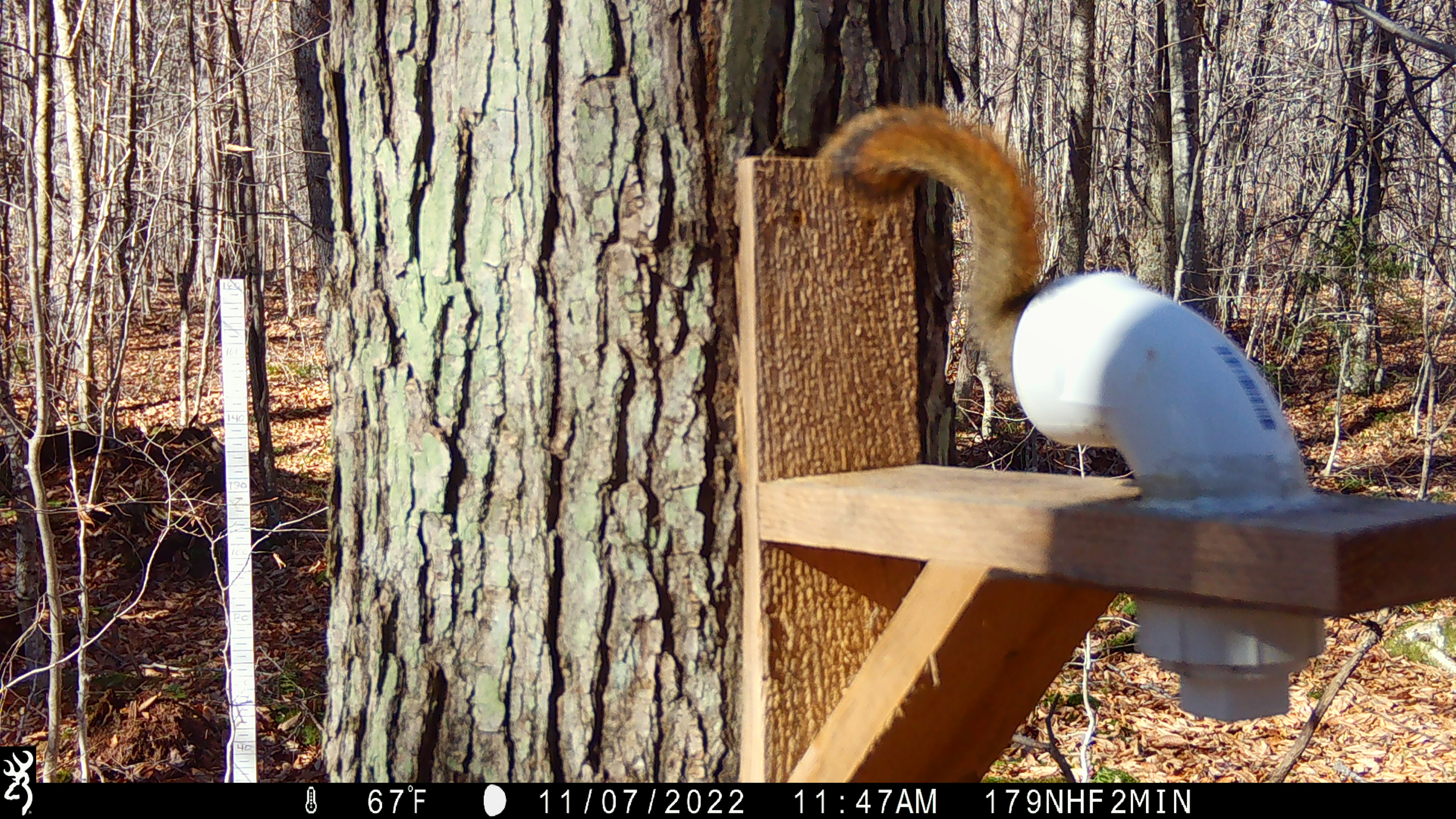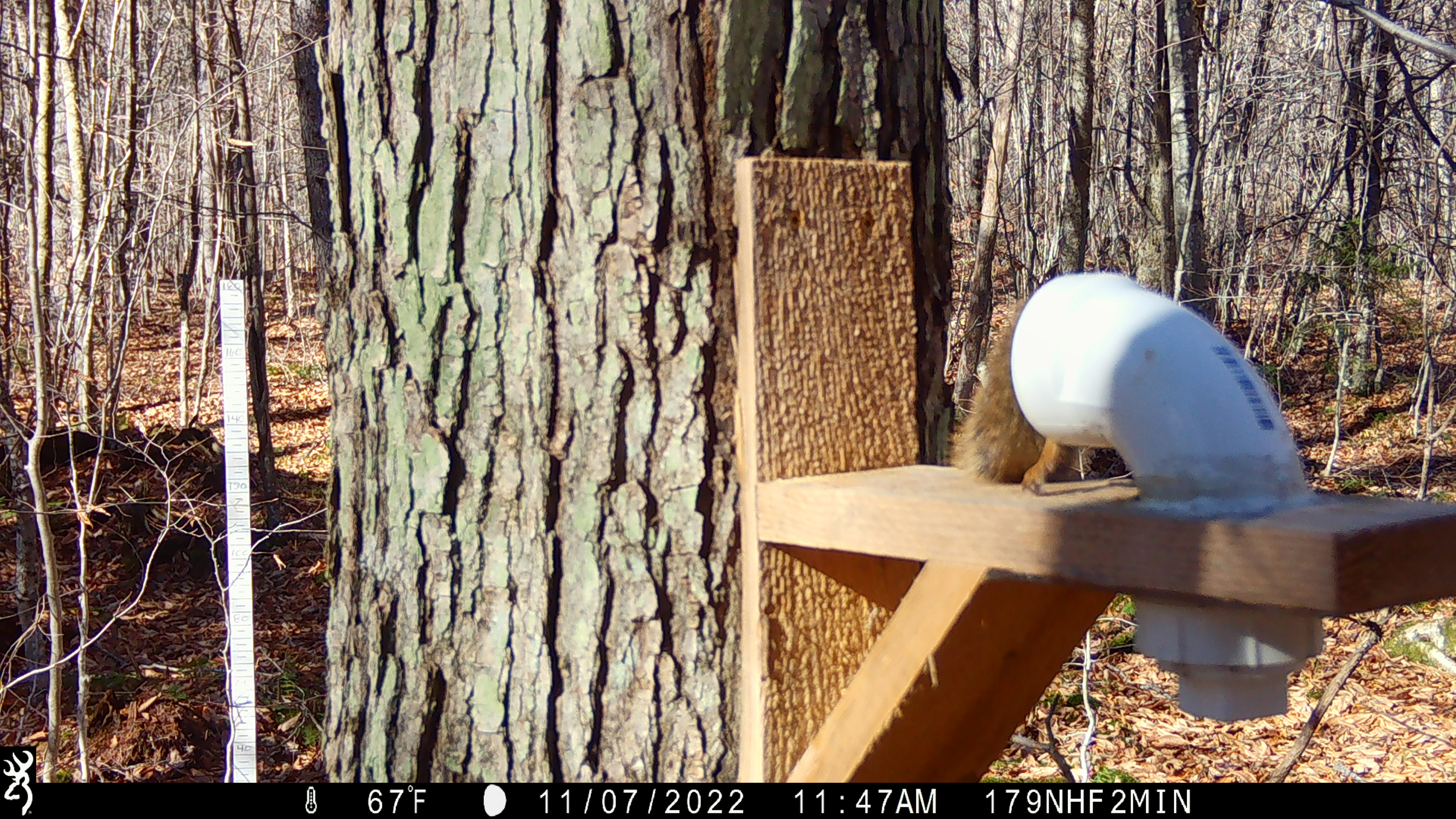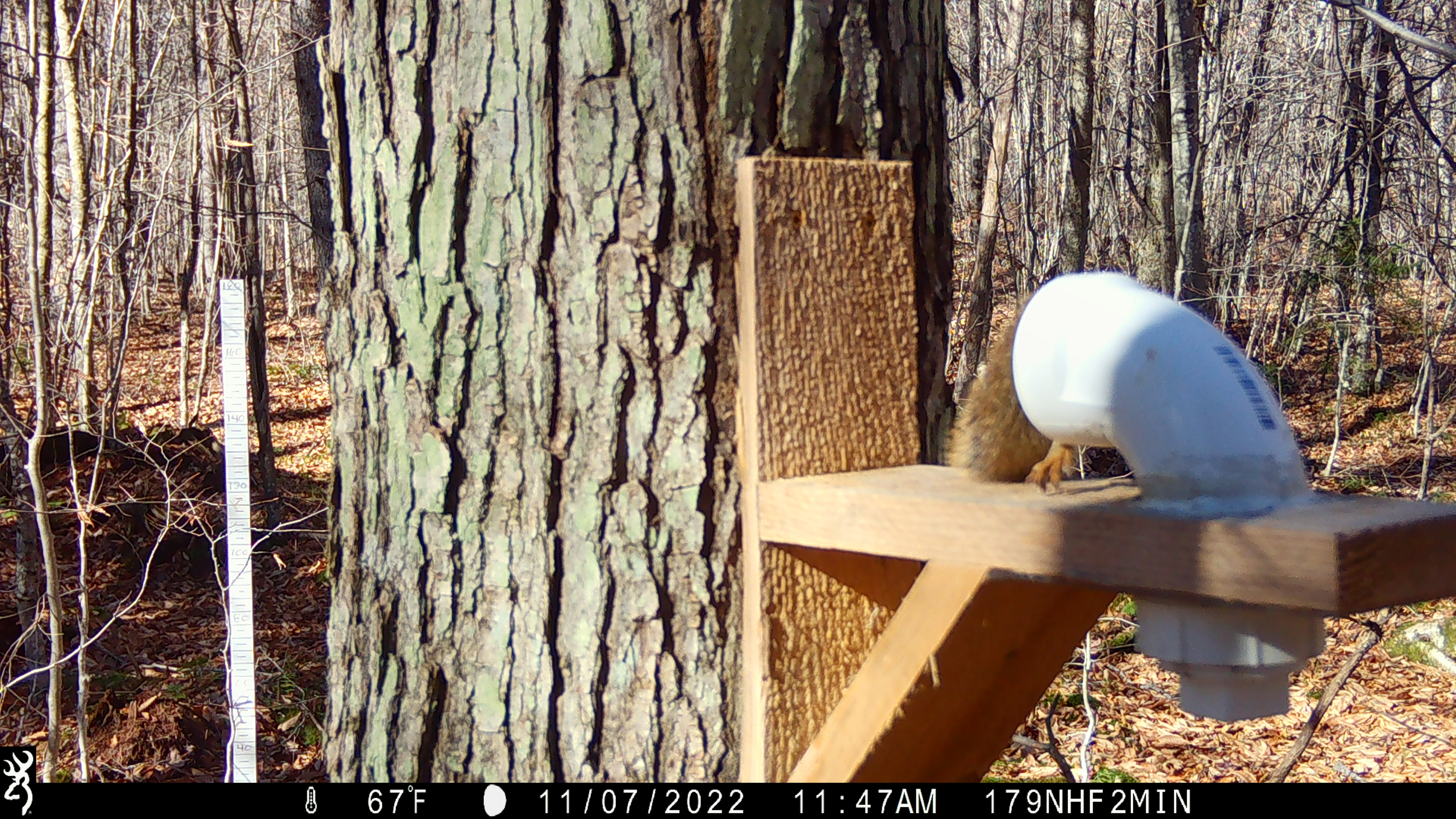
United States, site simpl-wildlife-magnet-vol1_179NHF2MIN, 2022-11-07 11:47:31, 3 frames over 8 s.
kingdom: Animalia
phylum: Chordata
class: Mammalia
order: Rodentia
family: Sciuridae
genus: Tamiasciurus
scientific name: Tamiasciurus hudsonicus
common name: red squirrel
Red squirrel (Tamiasciurus hudsonicus).